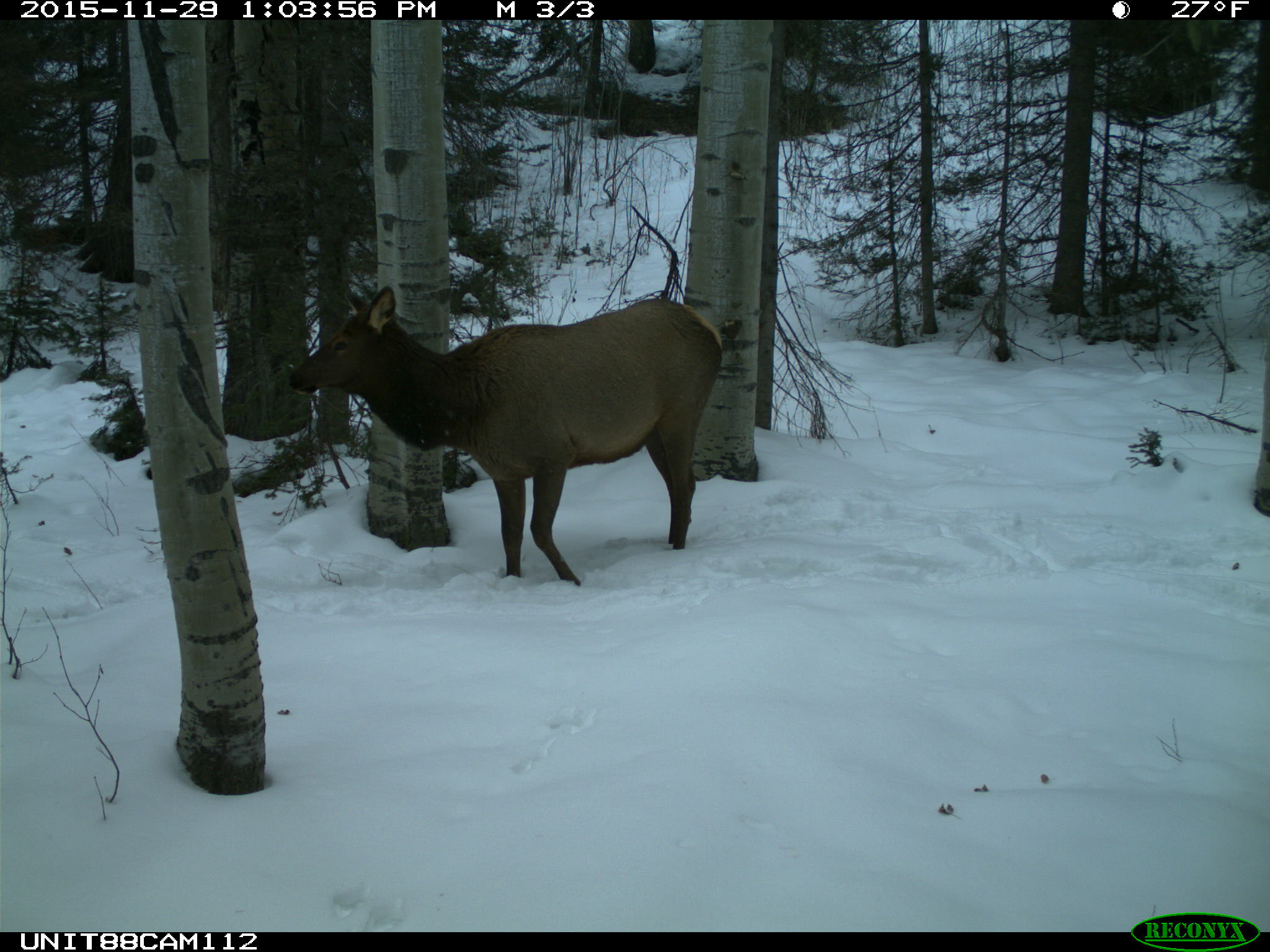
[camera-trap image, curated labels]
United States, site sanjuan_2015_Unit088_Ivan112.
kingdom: Animalia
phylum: Chordata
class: Mammalia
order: Artiodactyla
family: Cervidae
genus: Cervus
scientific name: Cervus elaphus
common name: red deer